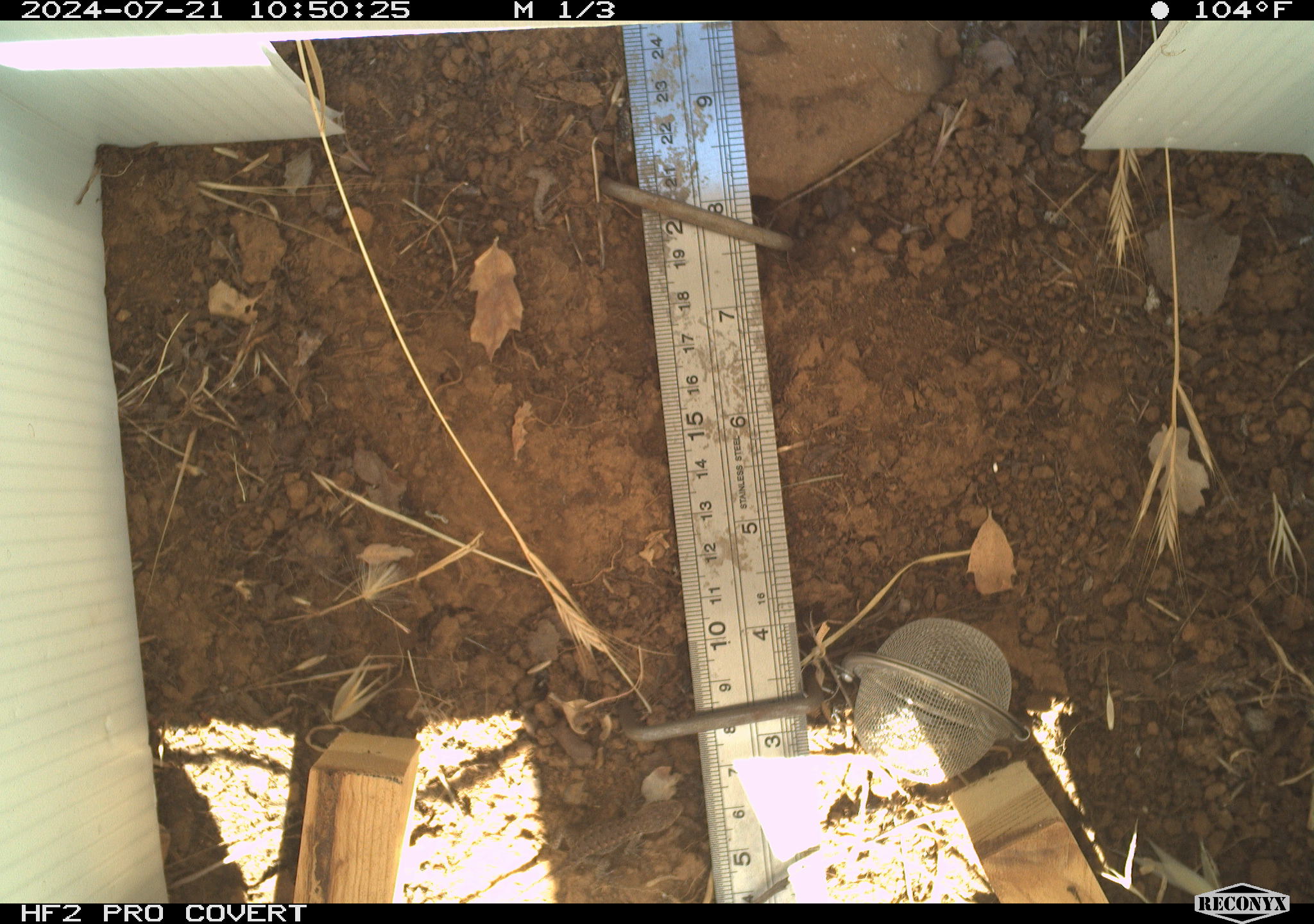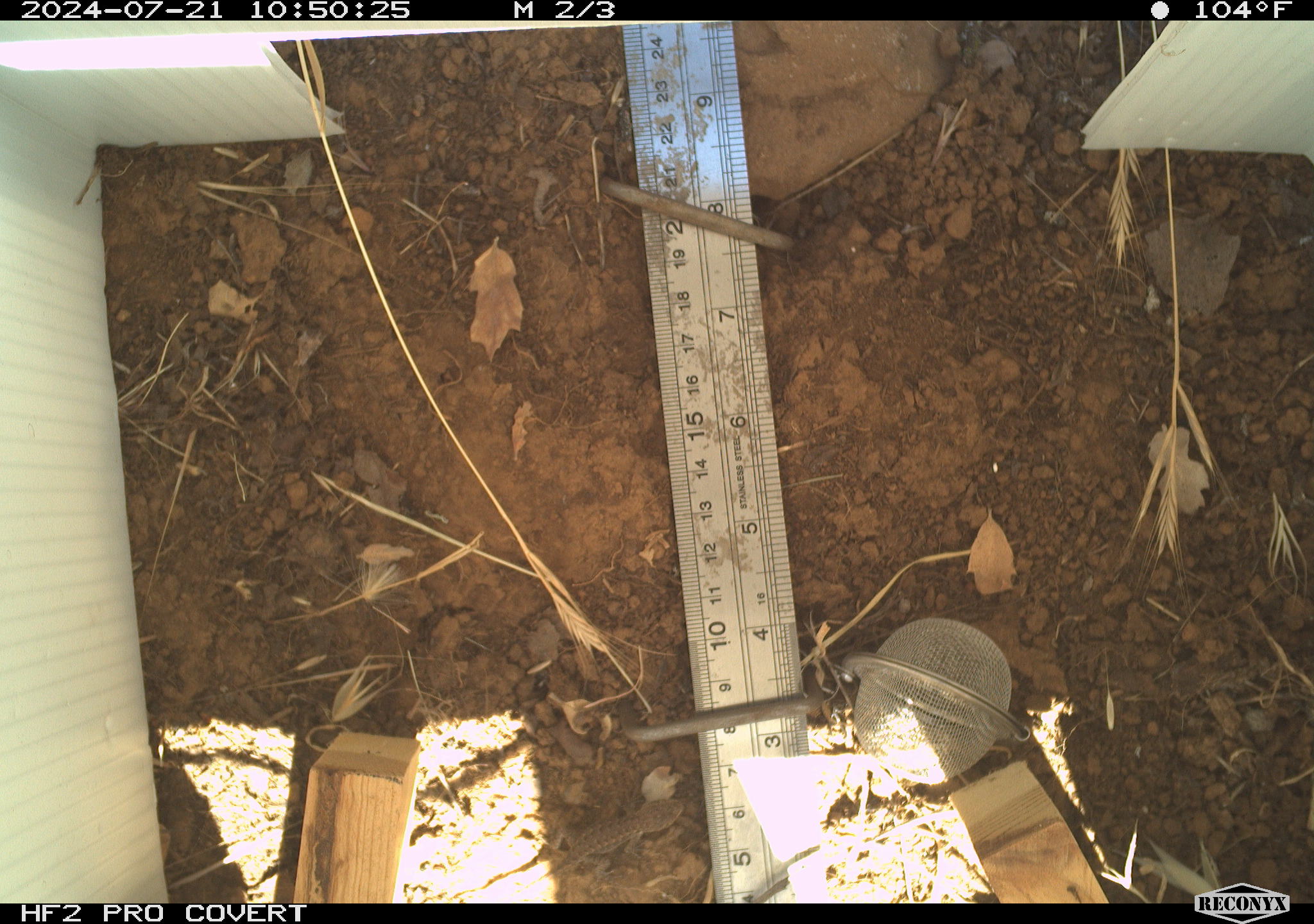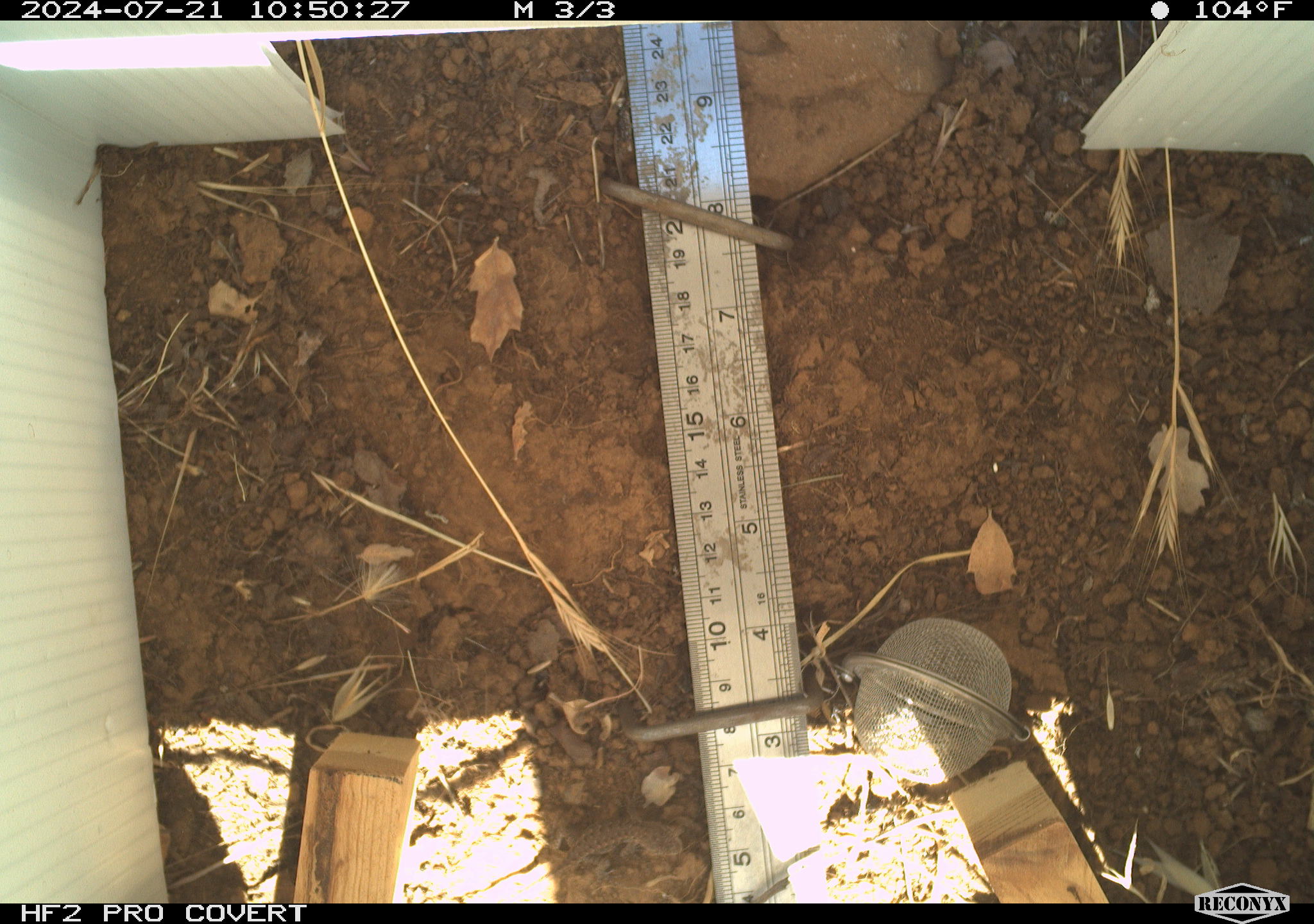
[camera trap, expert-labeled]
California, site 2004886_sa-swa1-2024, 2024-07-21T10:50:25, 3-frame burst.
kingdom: Animalia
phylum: Chordata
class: Reptilia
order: Squamata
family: Phrynosomatidae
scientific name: Phrynosomatidae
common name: phrynosomatid lizards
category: phrynosomatidae family